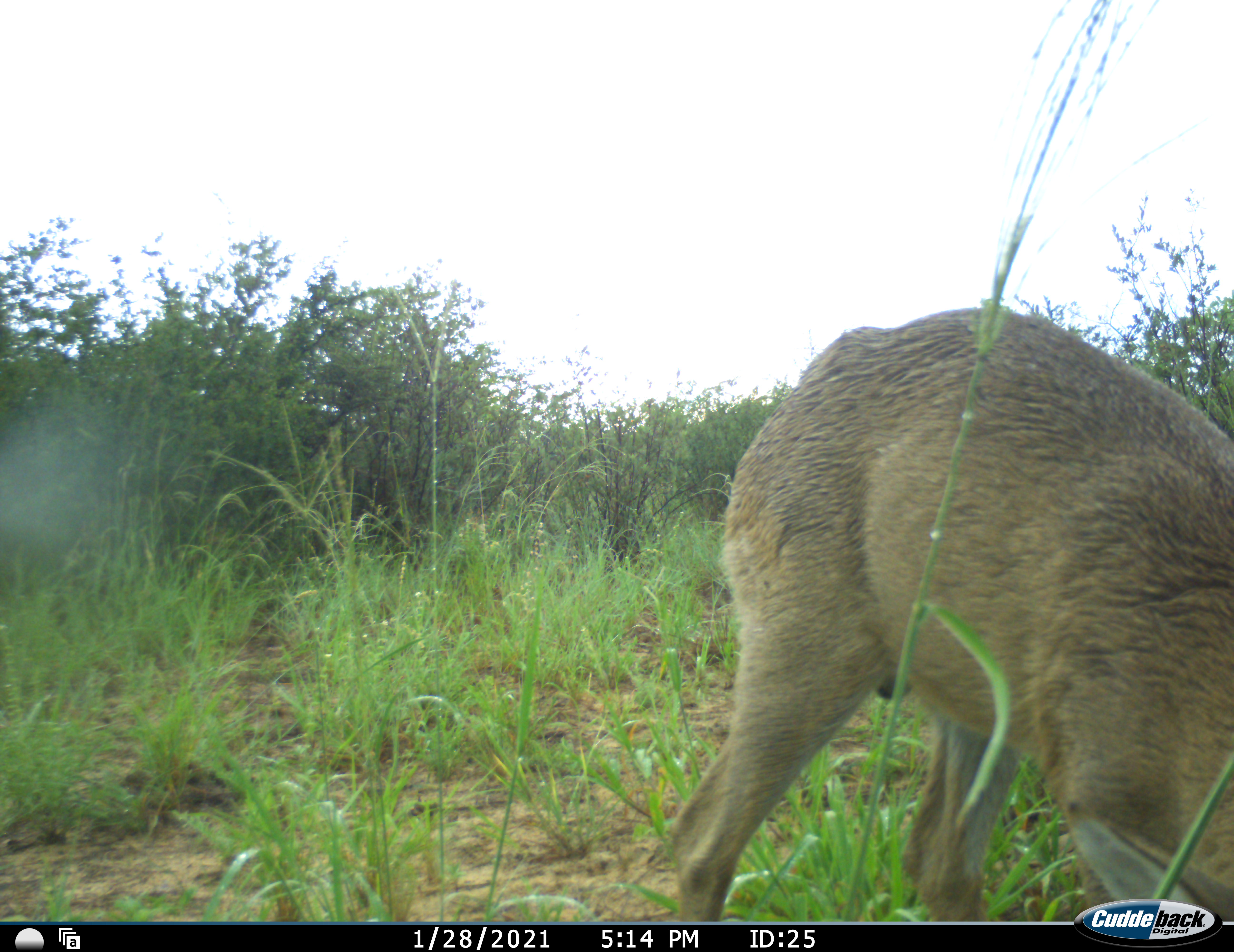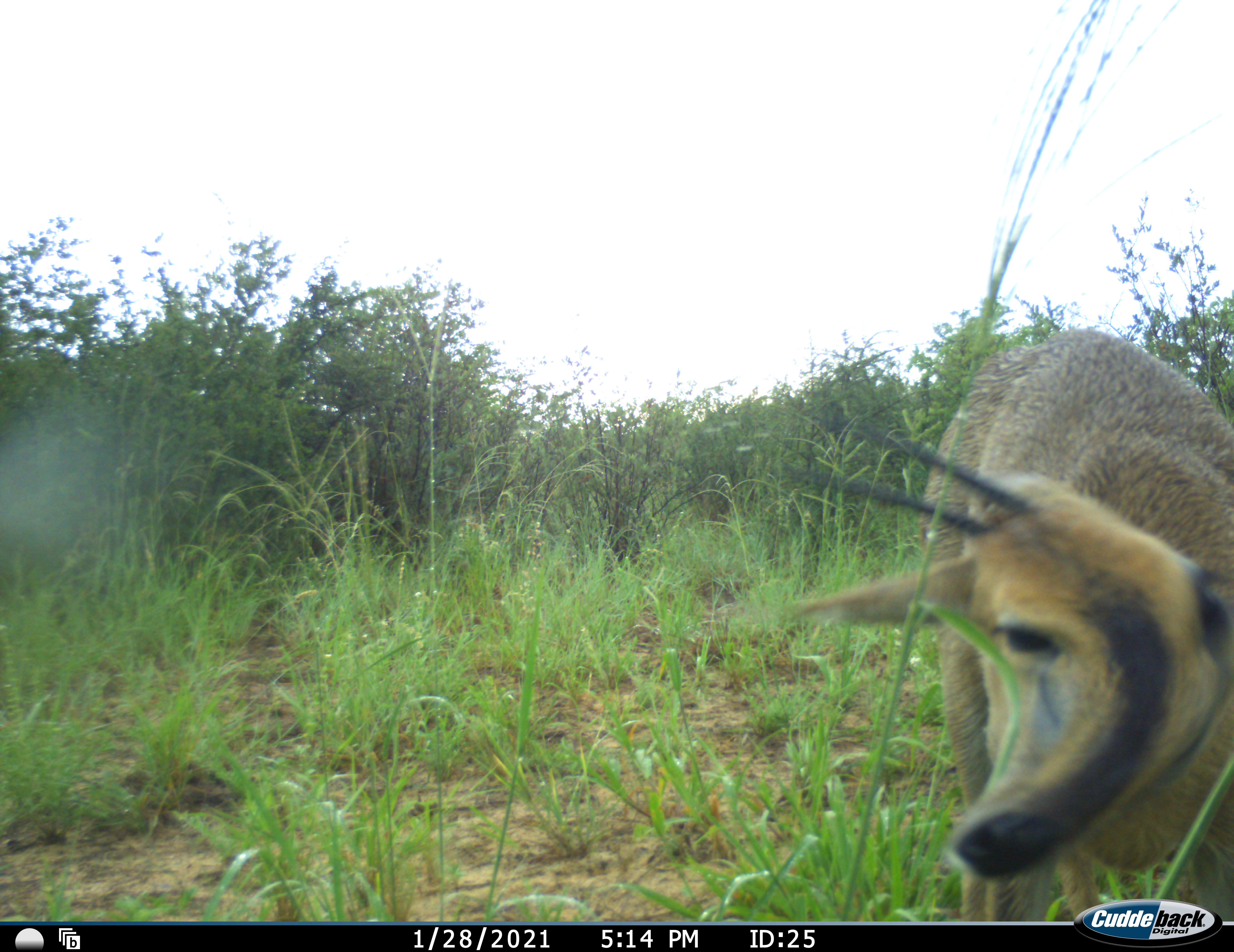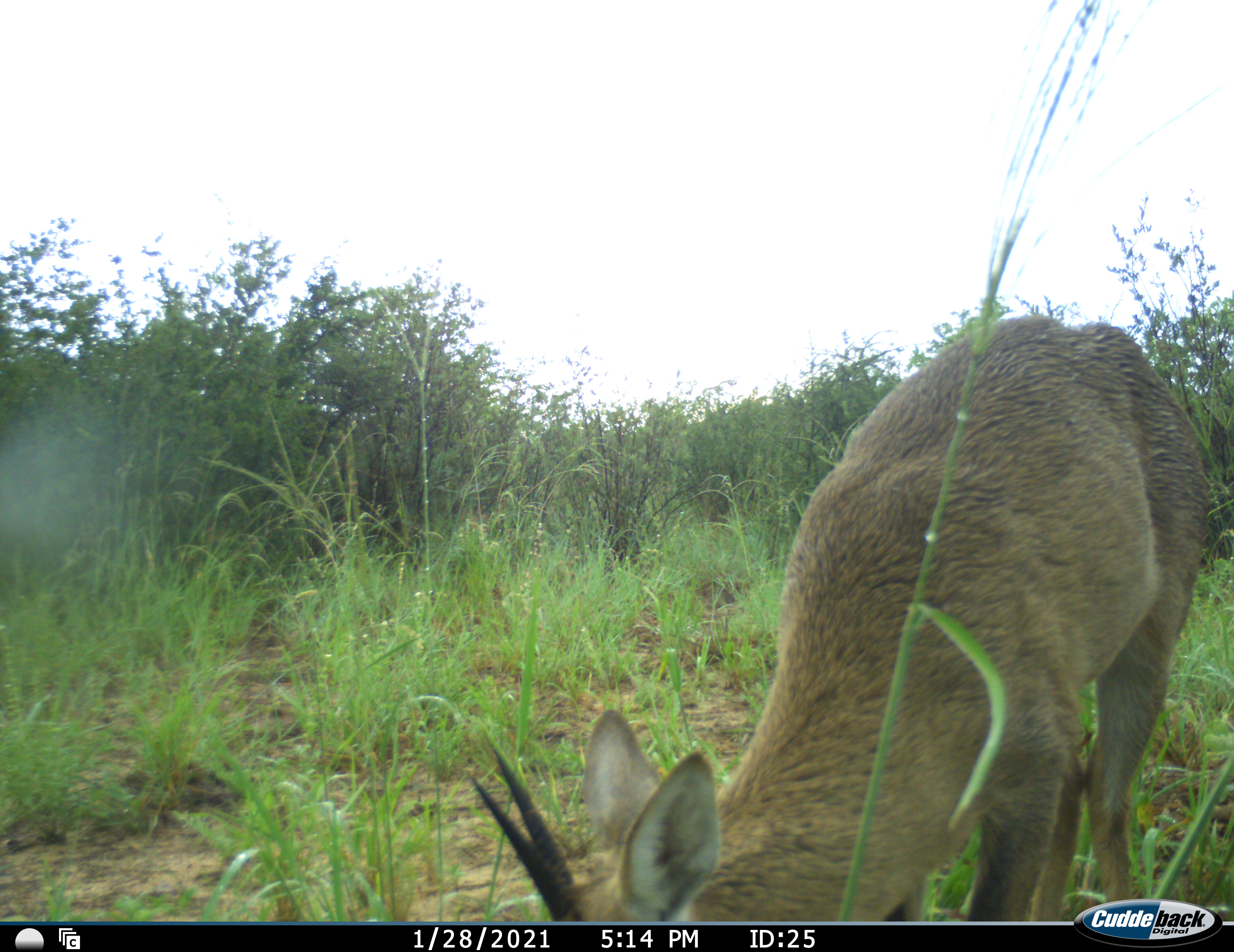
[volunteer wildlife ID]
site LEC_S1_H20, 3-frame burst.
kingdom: Animalia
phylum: Chordata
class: Mammalia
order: Artiodactyla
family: Bovidae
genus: Sylvicapra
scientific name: Sylvicapra grimmia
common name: common duiker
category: duikercommongrey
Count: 1.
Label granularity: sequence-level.